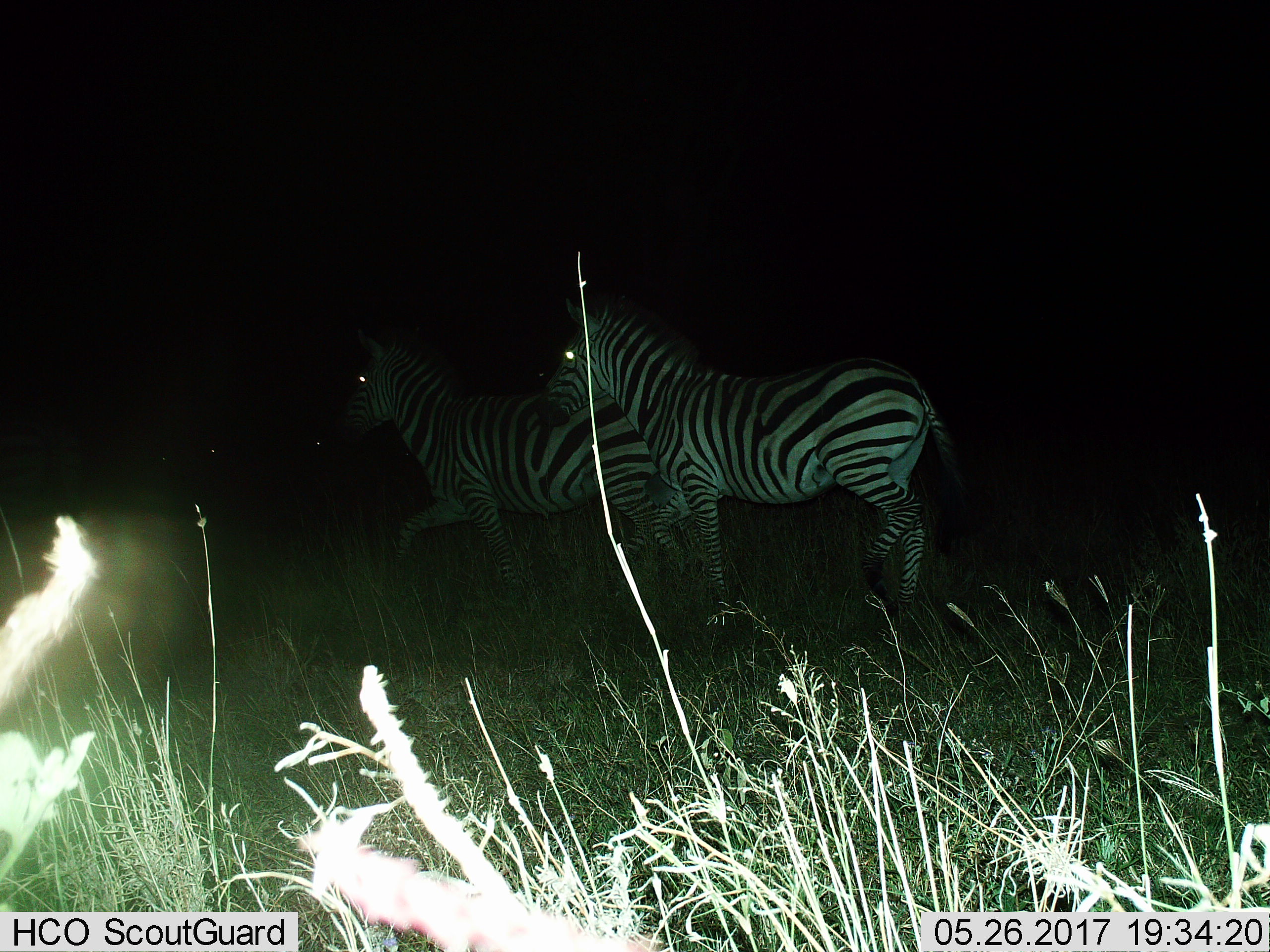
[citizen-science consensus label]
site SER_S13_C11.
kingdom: Animalia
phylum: Chordata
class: Mammalia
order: Perissodactyla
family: Equidae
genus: Equus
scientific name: Equus quagga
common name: plains zebra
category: zebraplains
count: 2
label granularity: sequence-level